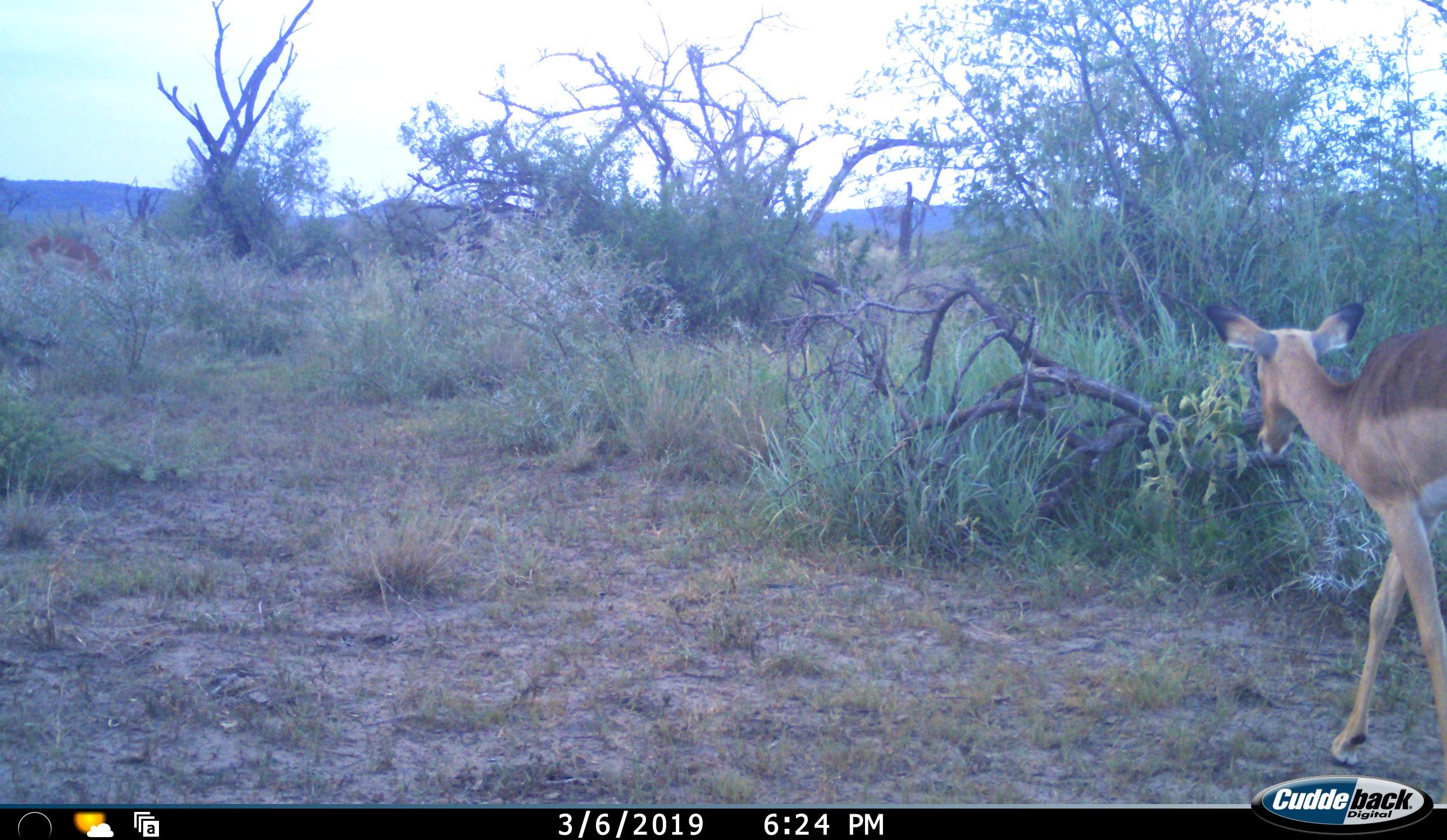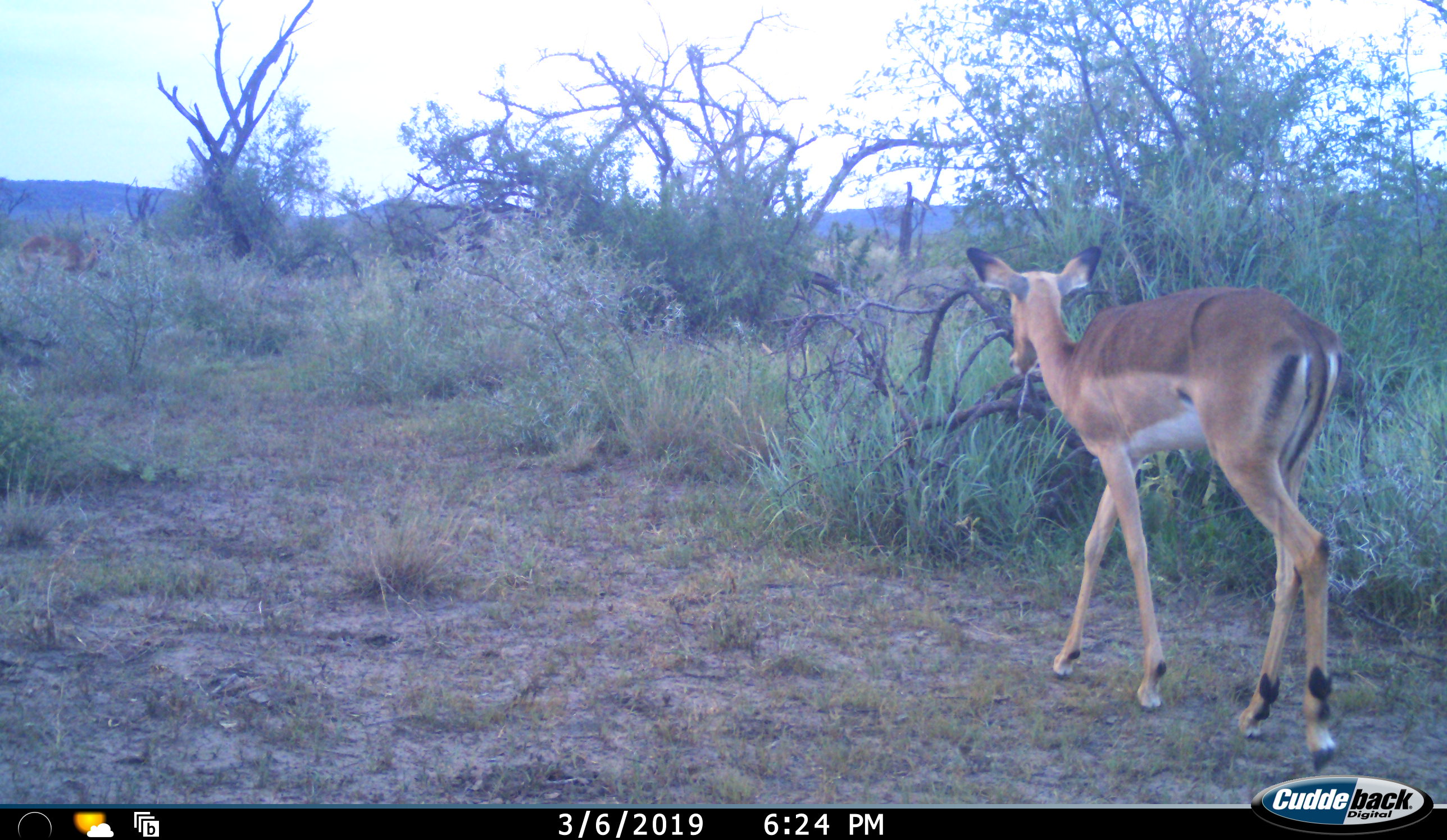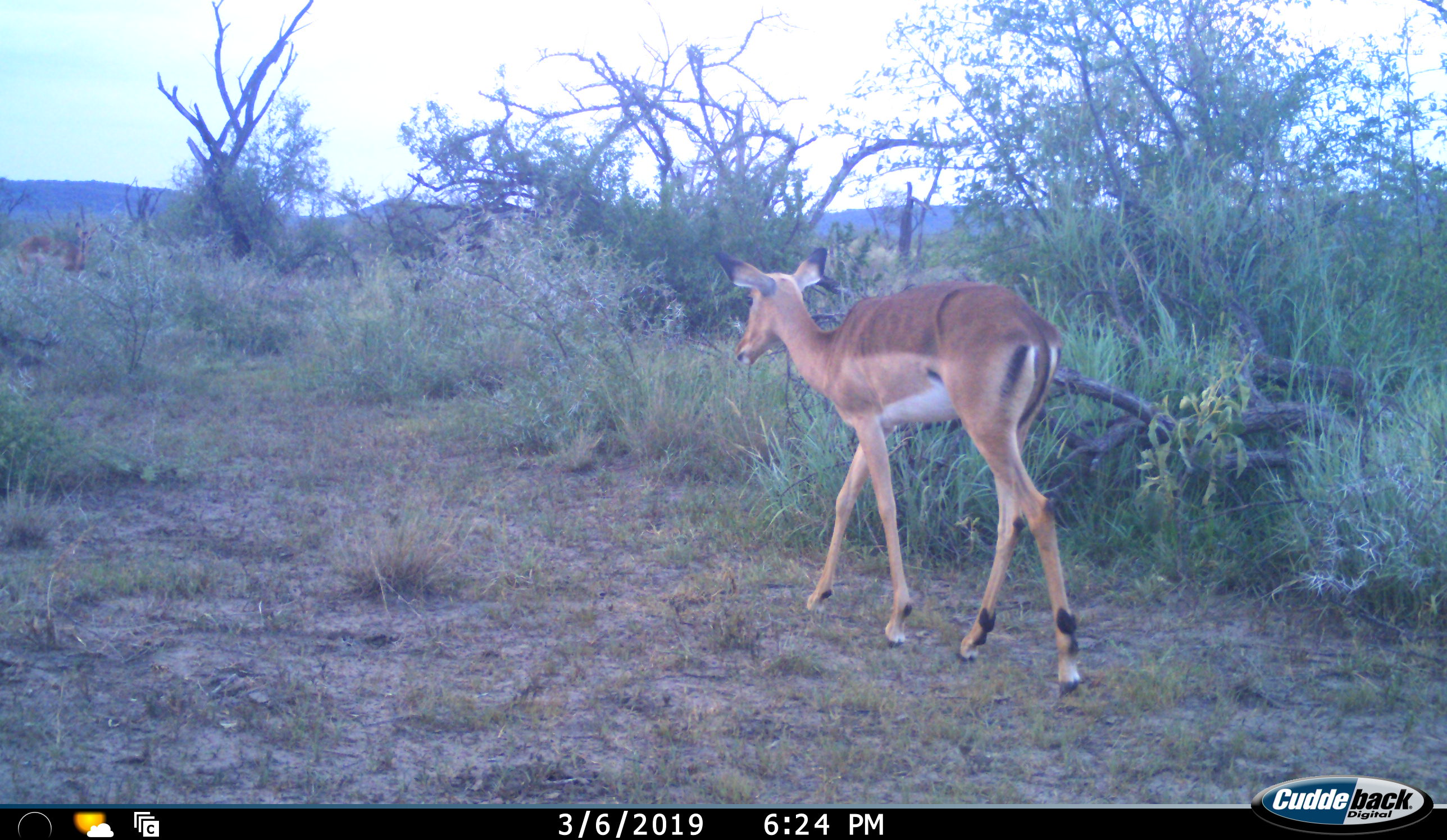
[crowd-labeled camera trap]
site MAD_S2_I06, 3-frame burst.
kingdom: Animalia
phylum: Chordata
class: Mammalia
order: Artiodactyla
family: Bovidae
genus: Aepyceros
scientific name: Aepyceros melampus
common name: impala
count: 2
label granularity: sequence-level